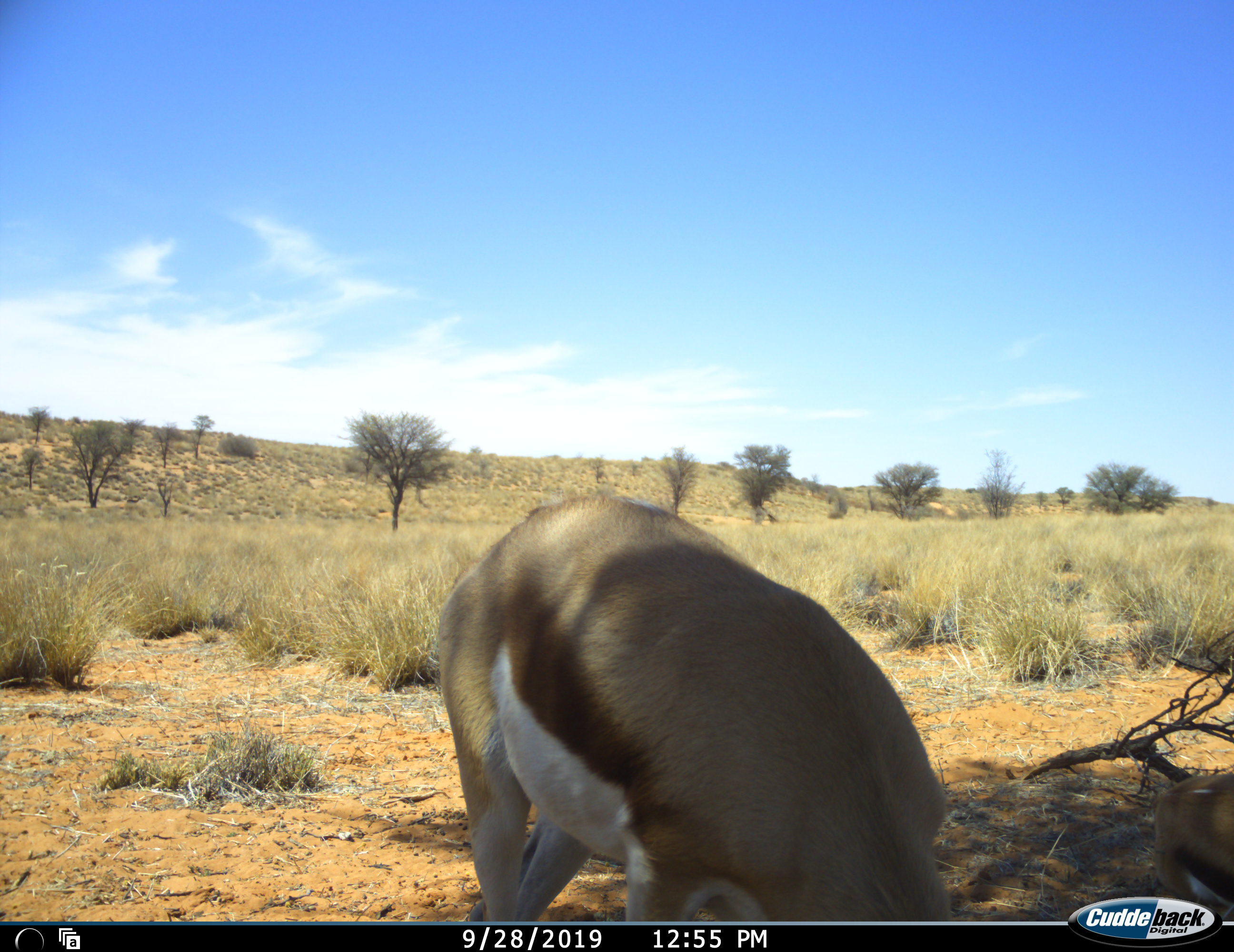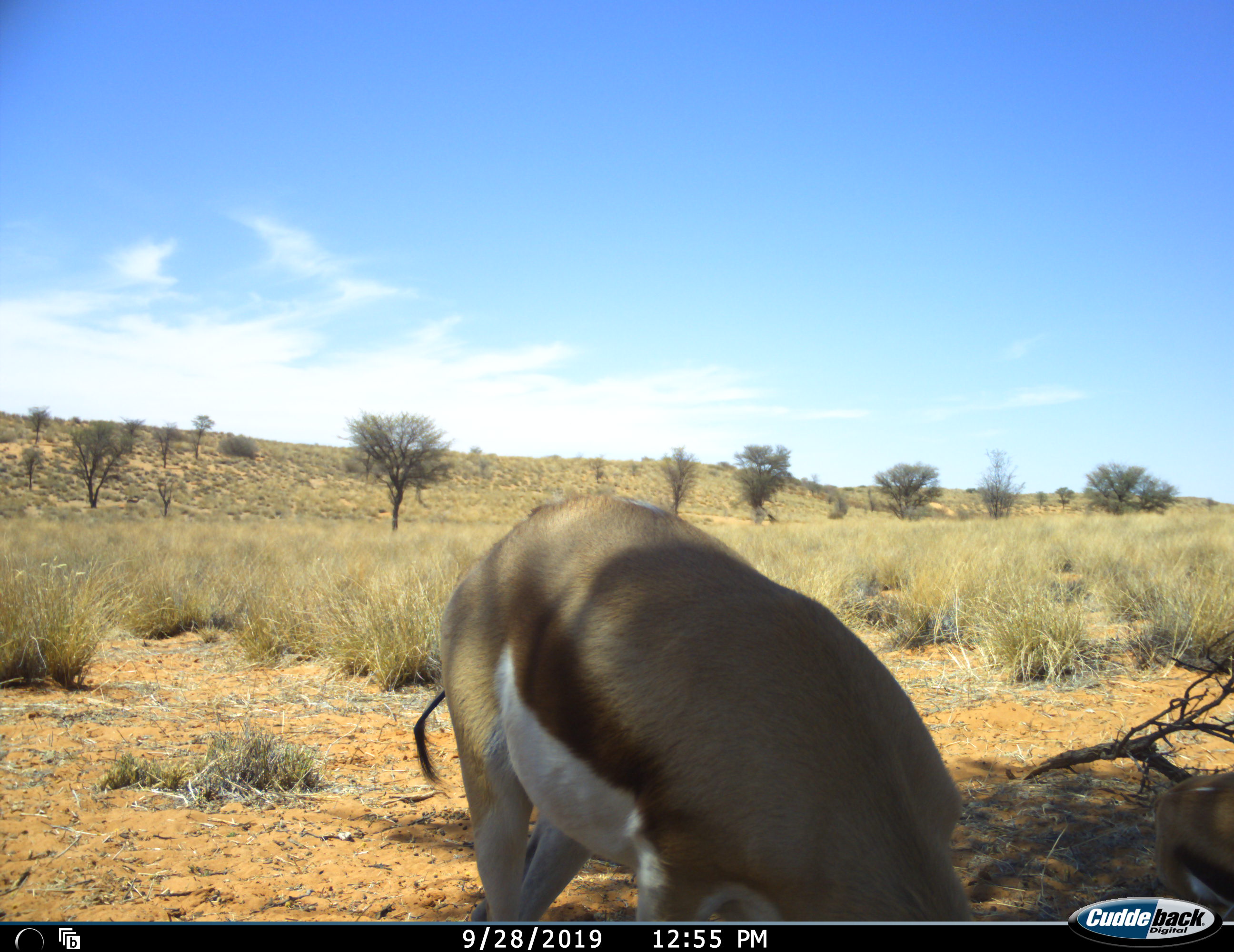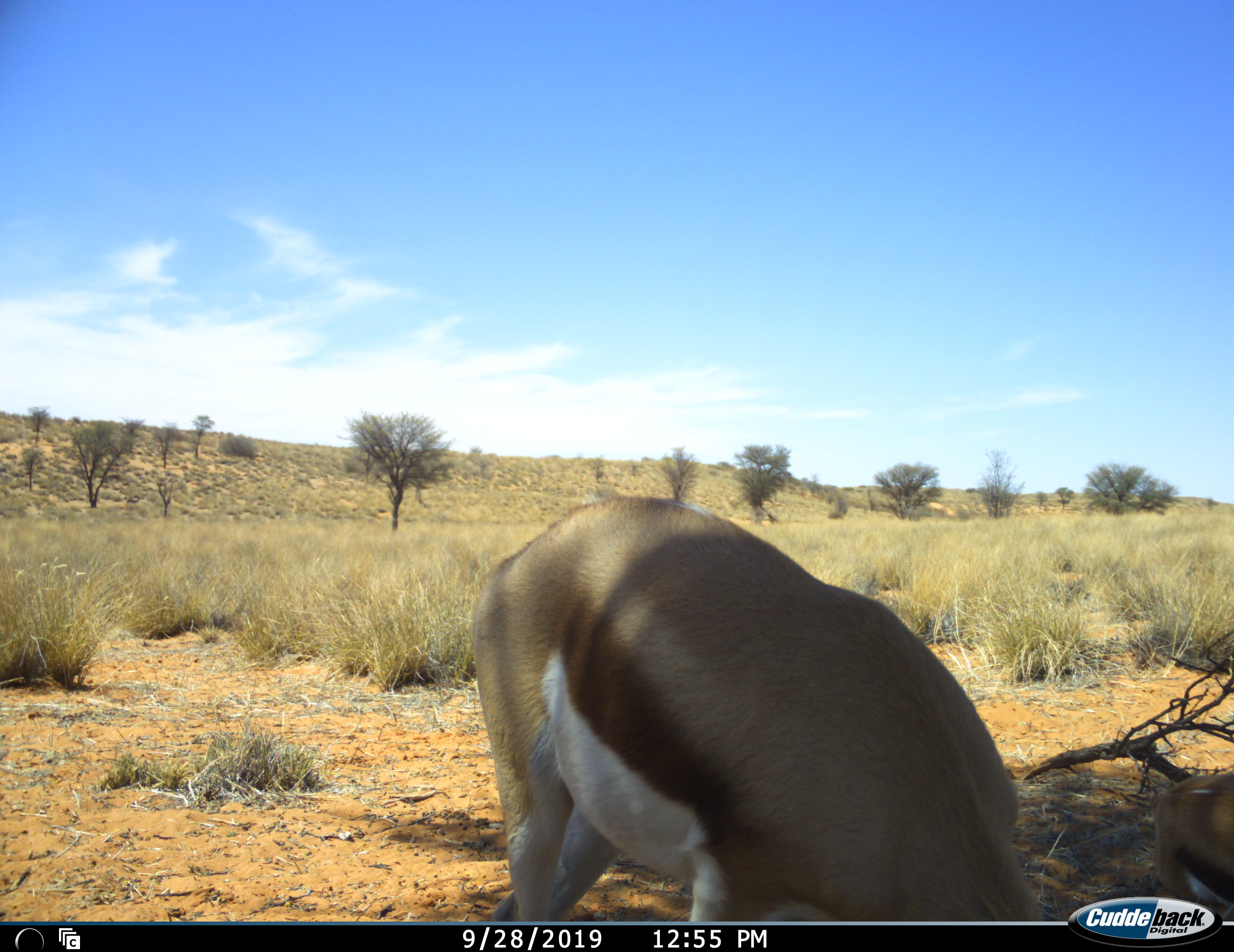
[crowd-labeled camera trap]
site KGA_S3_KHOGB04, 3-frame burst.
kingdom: Animalia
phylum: Chordata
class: Mammalia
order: Artiodactyla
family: Bovidae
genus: Antidorcas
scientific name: Antidorcas marsupialis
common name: springbok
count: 1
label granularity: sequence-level